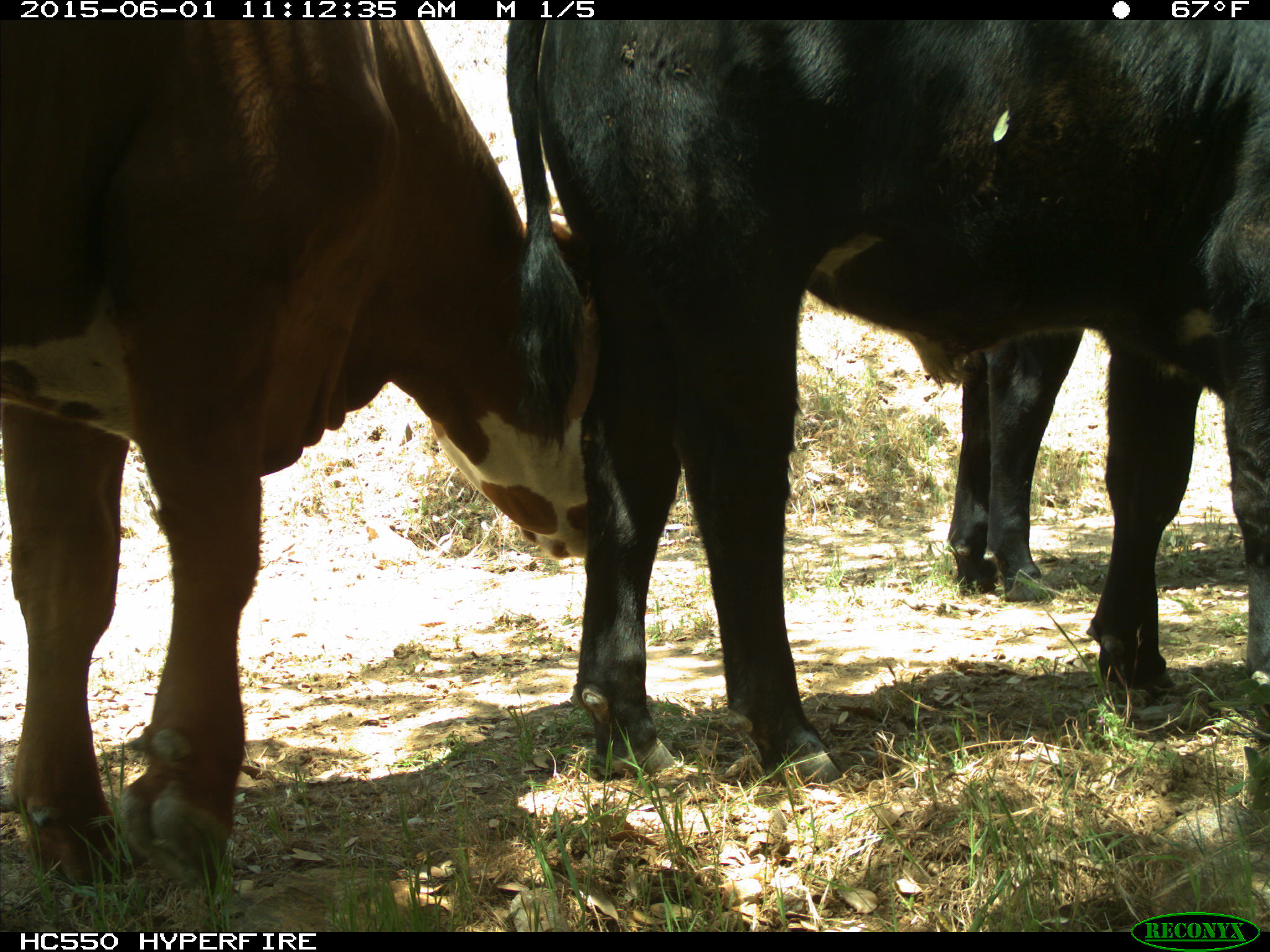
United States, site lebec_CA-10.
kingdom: Animalia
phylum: Chordata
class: Mammalia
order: Artiodactyla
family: Bovidae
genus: Bos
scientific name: Bos taurus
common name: domestic cow